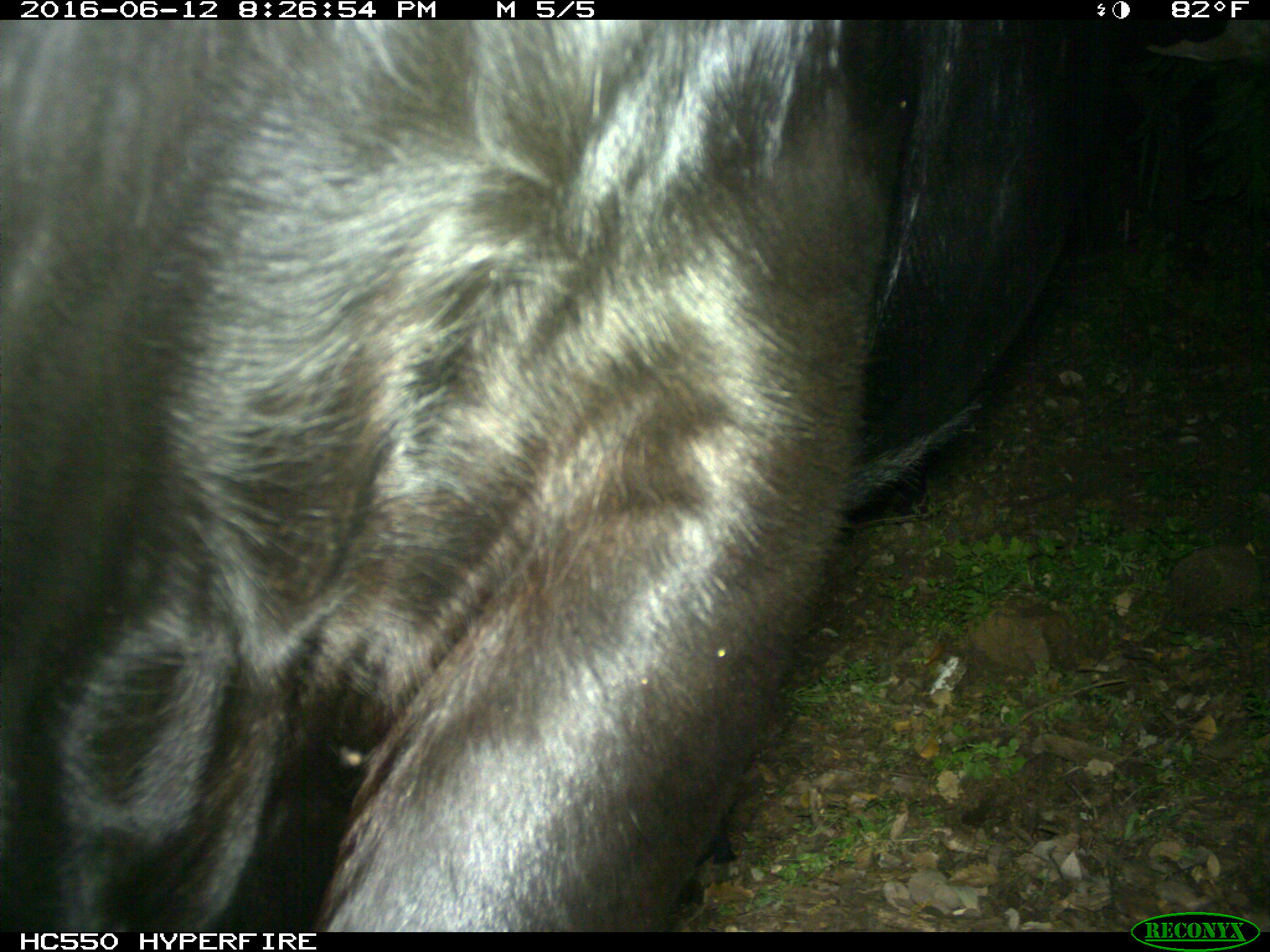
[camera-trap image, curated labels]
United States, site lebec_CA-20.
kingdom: Animalia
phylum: Chordata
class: Mammalia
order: Artiodactyla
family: Bovidae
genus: Bos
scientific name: Bos taurus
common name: domestic cow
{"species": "Bos taurus (domestic cow)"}